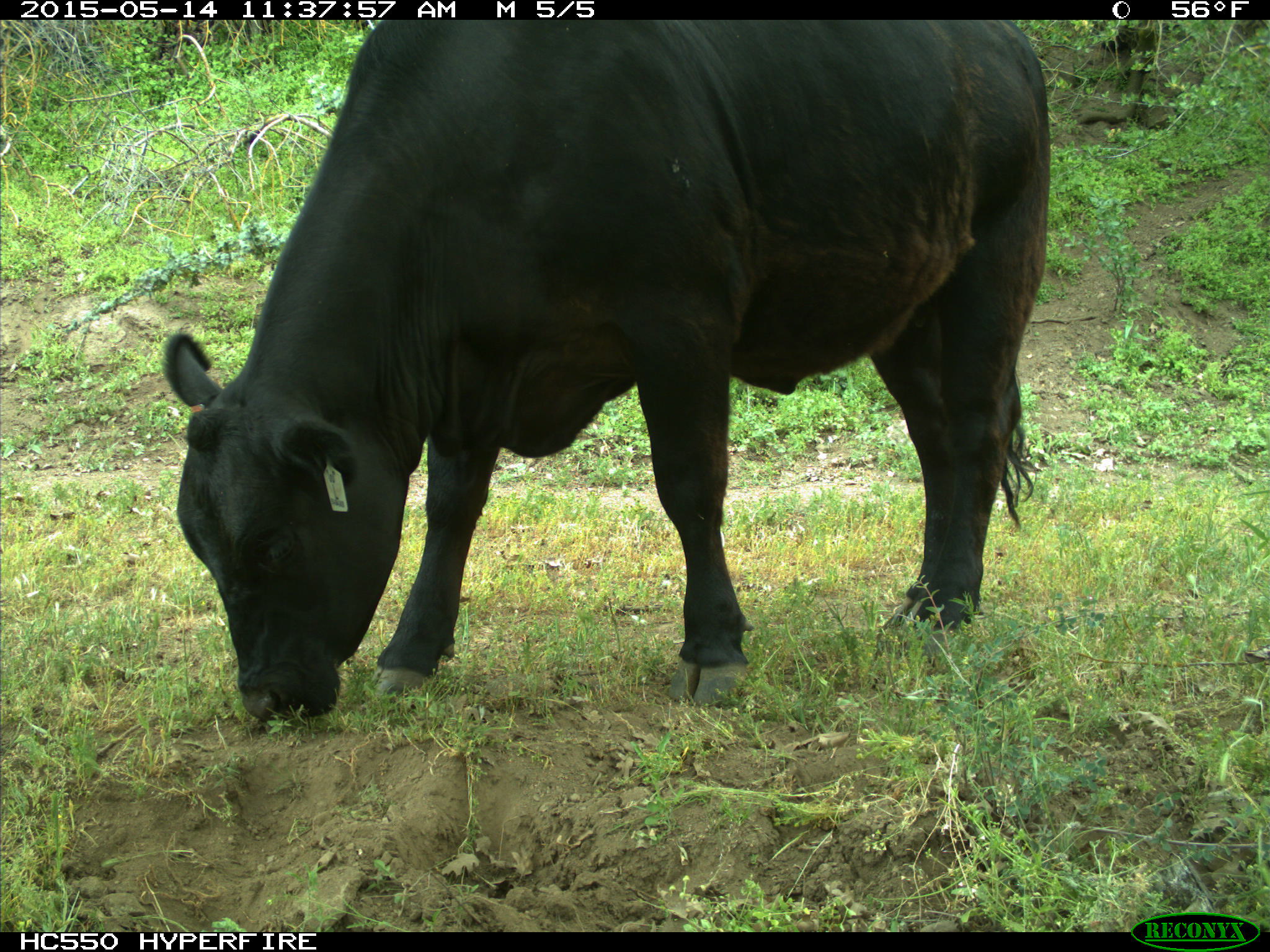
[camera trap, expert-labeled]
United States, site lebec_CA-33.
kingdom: Animalia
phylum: Chordata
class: Mammalia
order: Artiodactyla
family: Bovidae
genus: Bos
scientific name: Bos taurus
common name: domestic cow